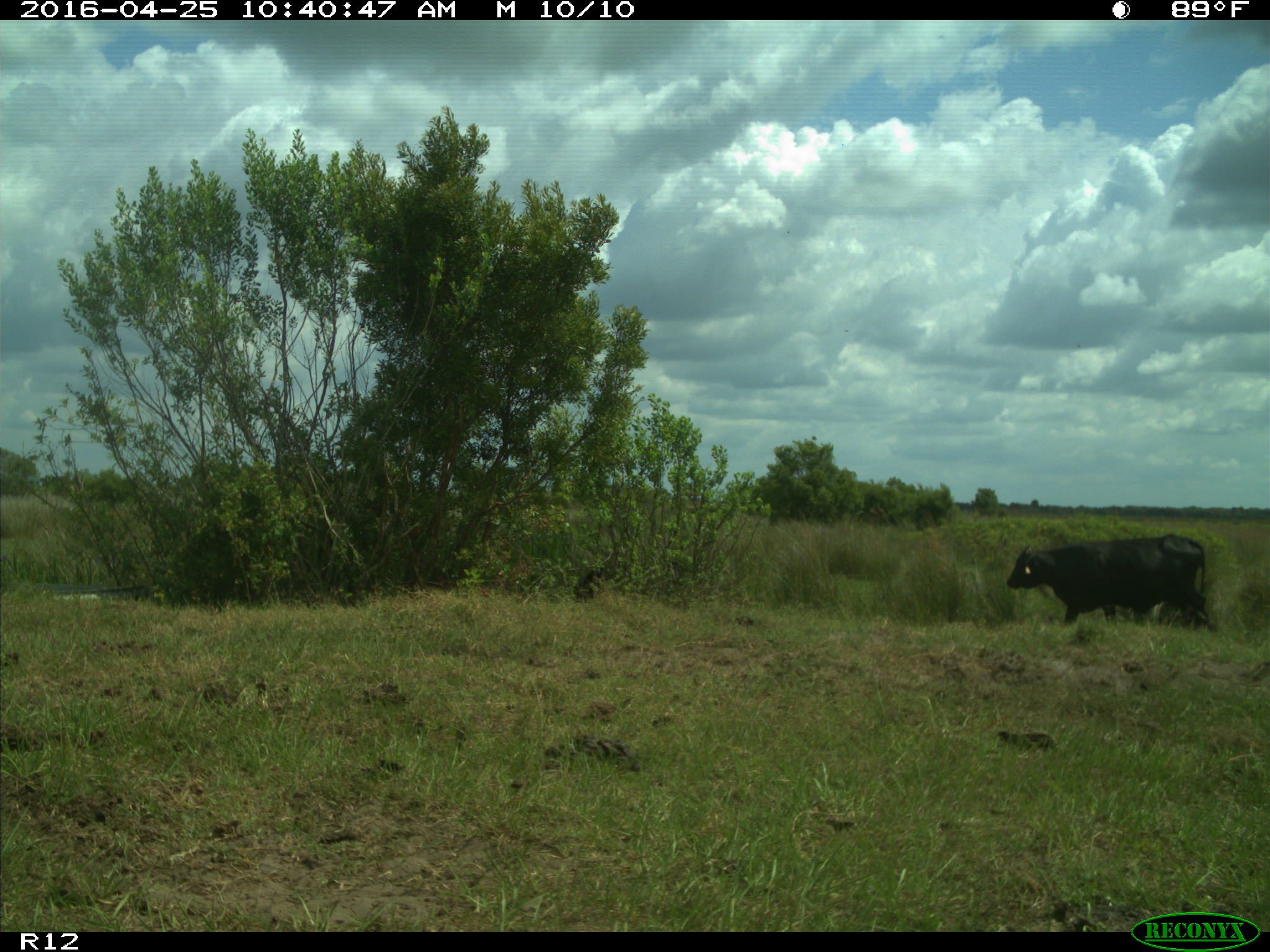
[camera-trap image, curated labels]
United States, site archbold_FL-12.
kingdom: Animalia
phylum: Chordata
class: Mammalia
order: Artiodactyla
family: Bovidae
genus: Bos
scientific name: Bos taurus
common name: domestic cow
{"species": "Bos taurus (domestic cow)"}